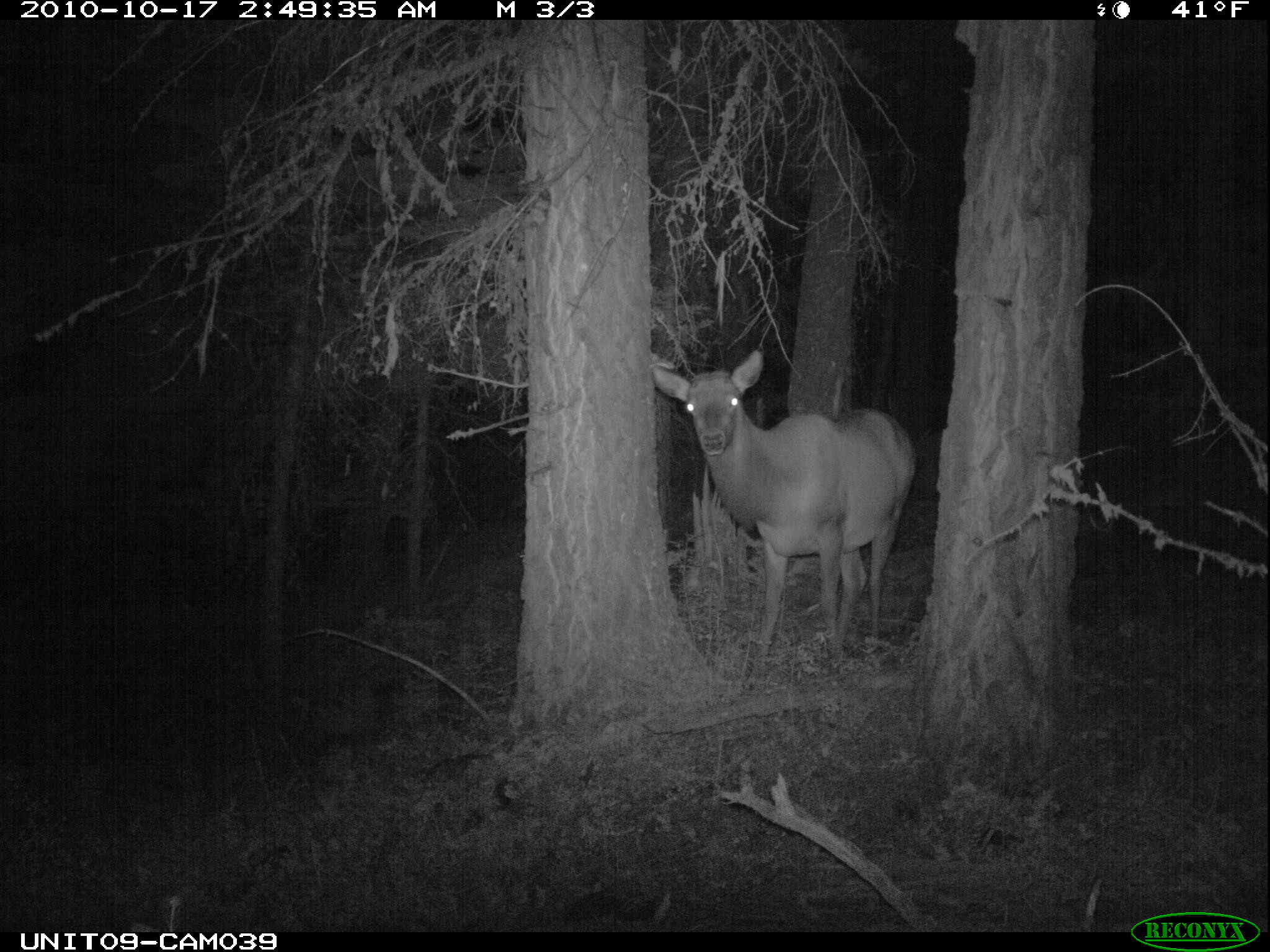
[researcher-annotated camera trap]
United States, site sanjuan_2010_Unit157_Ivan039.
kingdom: Animalia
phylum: Chordata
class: Mammalia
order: Artiodactyla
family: Cervidae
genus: Cervus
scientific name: Cervus elaphus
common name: red deer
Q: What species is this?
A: Cervus elaphus (red deer).